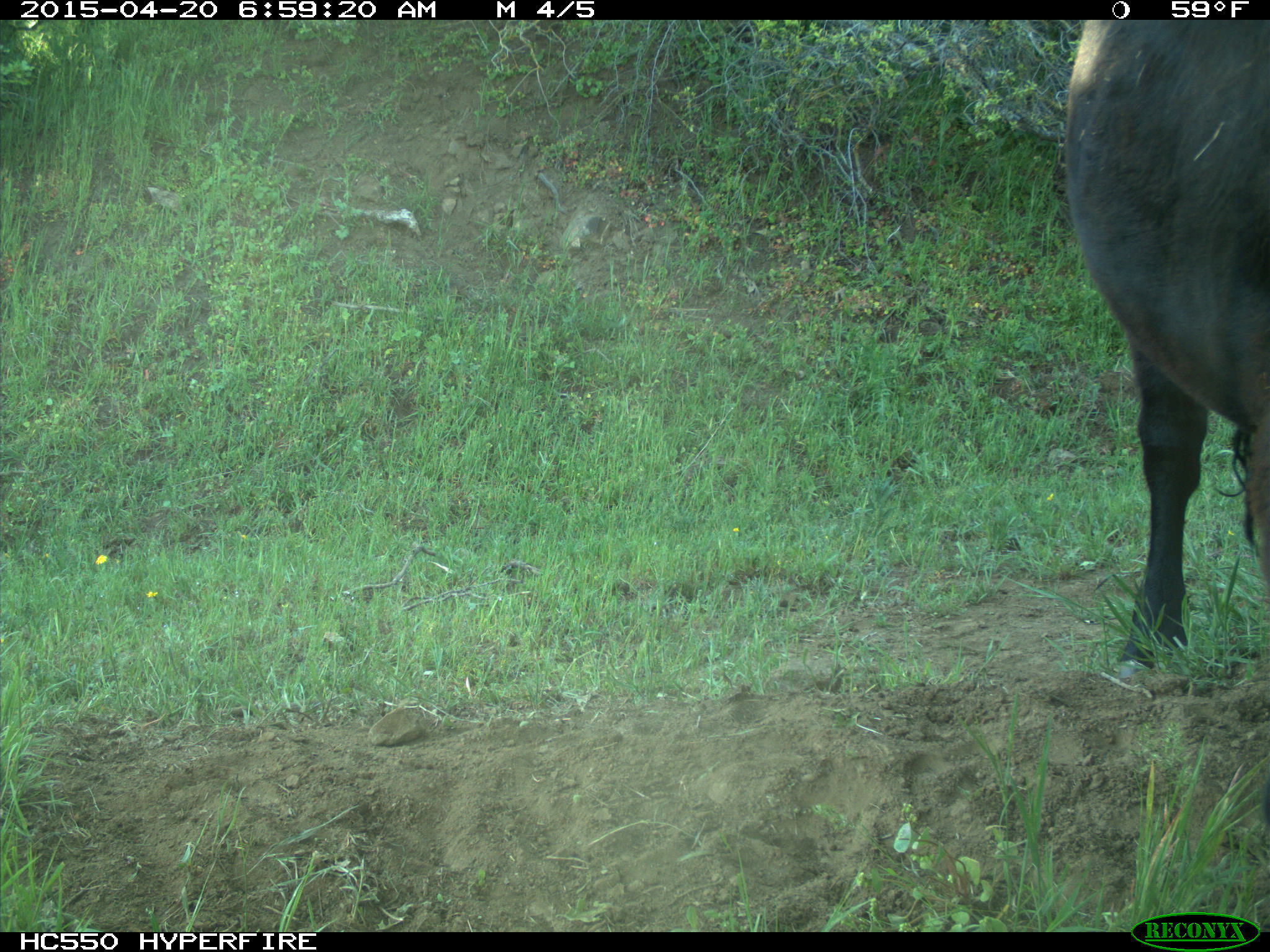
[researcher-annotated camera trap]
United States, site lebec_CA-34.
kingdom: Animalia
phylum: Chordata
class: Mammalia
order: Artiodactyla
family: Bovidae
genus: Bos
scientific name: Bos taurus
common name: domestic cow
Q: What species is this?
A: Bos taurus (domestic cow).